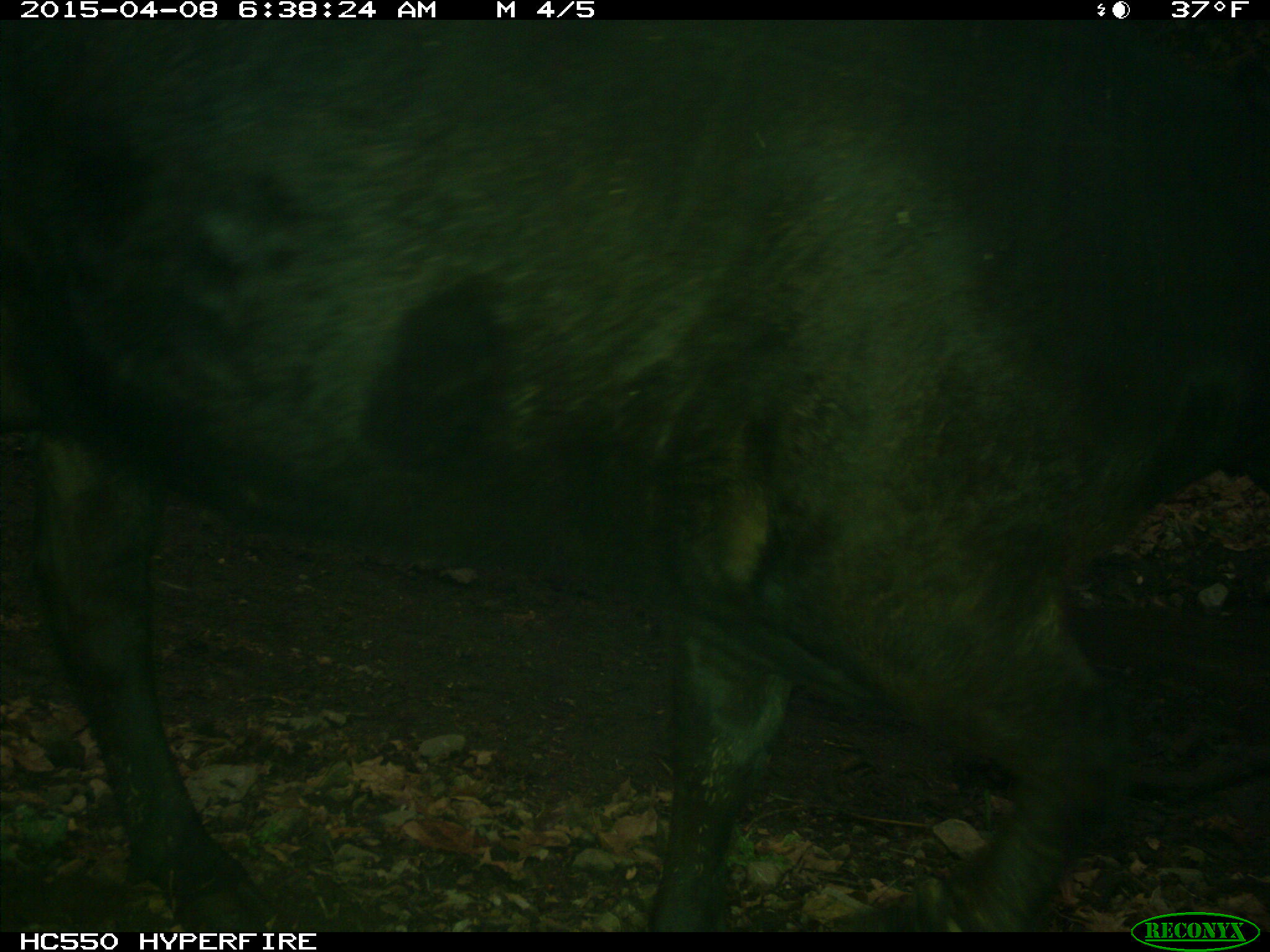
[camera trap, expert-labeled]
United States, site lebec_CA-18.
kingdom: Animalia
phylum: Chordata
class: Mammalia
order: Artiodactyla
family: Bovidae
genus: Bos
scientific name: Bos taurus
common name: domestic cow